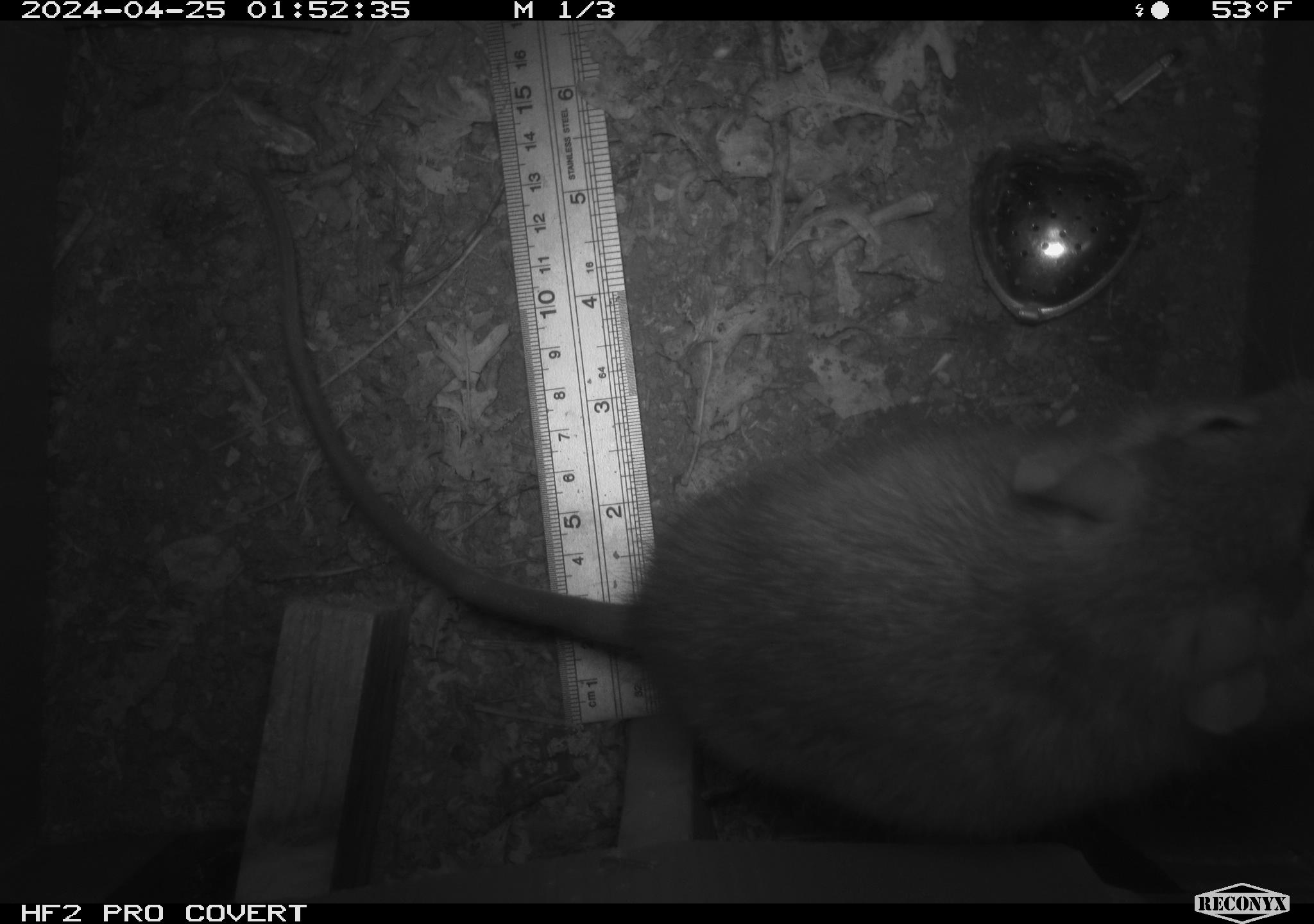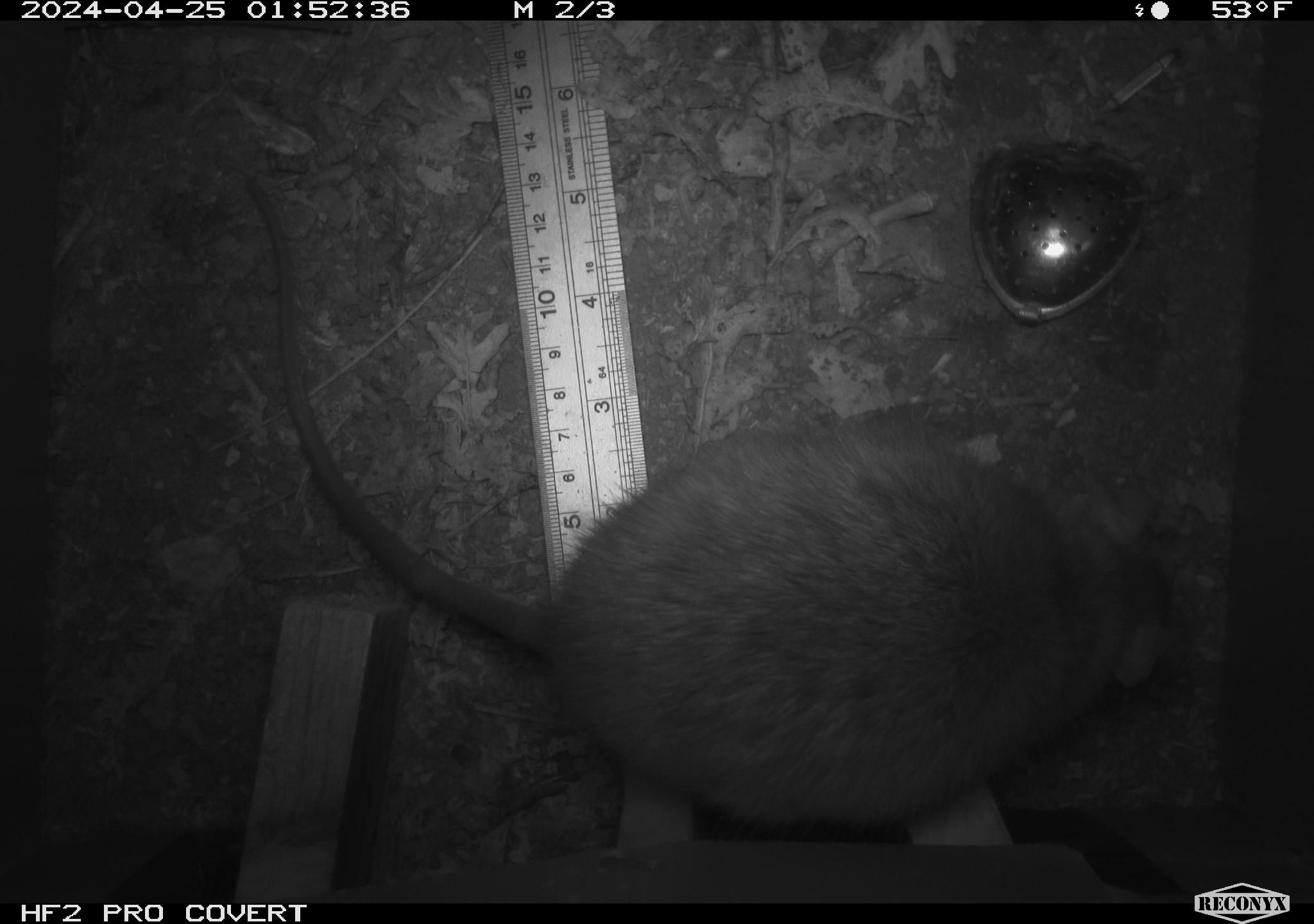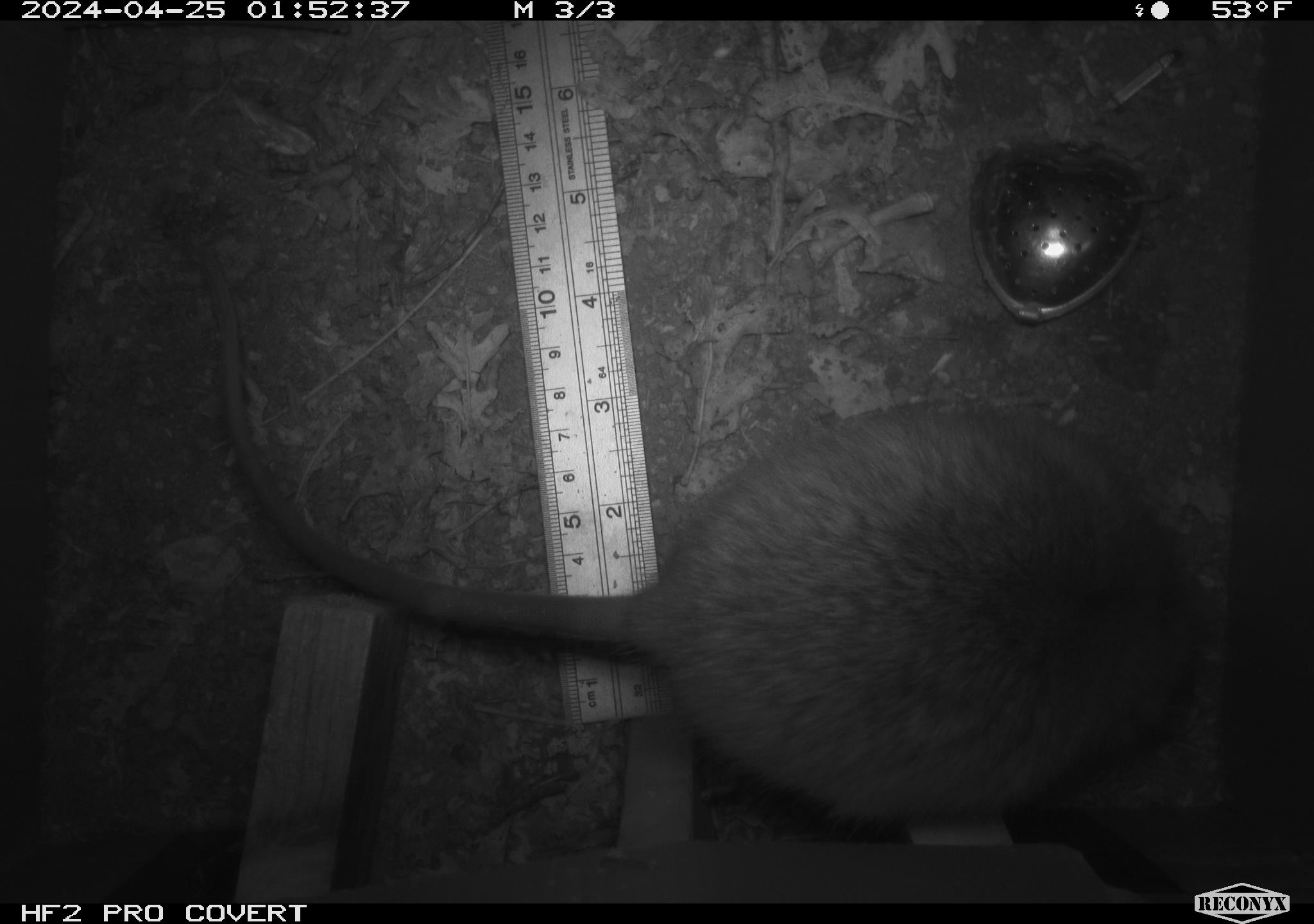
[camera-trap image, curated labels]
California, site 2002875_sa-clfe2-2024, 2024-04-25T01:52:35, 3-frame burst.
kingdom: Animalia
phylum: Chordata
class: Mammalia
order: Rodentia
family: Muridae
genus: Rattus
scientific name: Rattus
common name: rat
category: rattus species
Rattus species (rat) (Rattus).